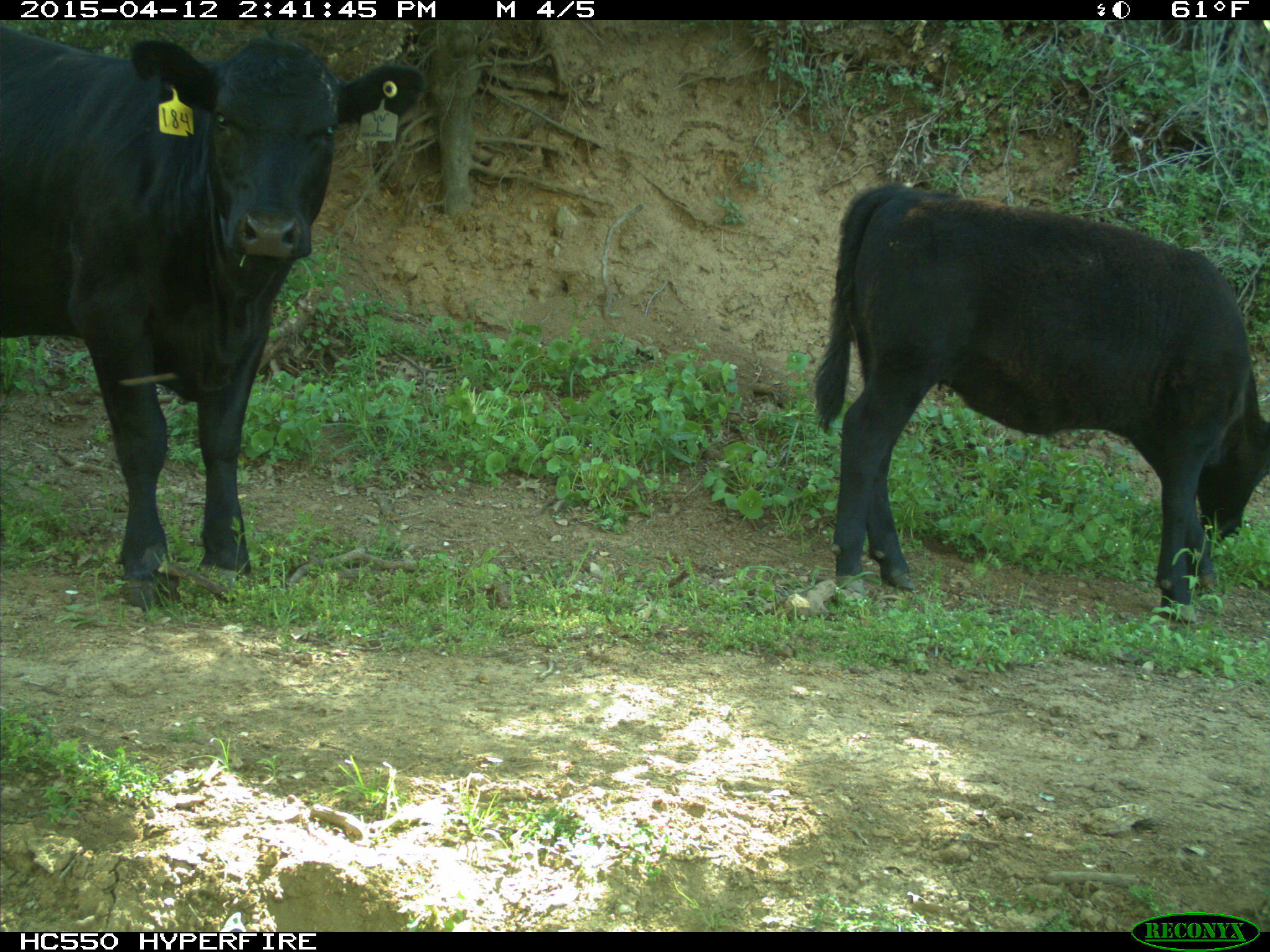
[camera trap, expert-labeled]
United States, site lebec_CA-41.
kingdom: Animalia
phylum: Chordata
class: Mammalia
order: Artiodactyla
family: Bovidae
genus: Bos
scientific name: Bos taurus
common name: domestic cow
Bos taurus (domestic cow).